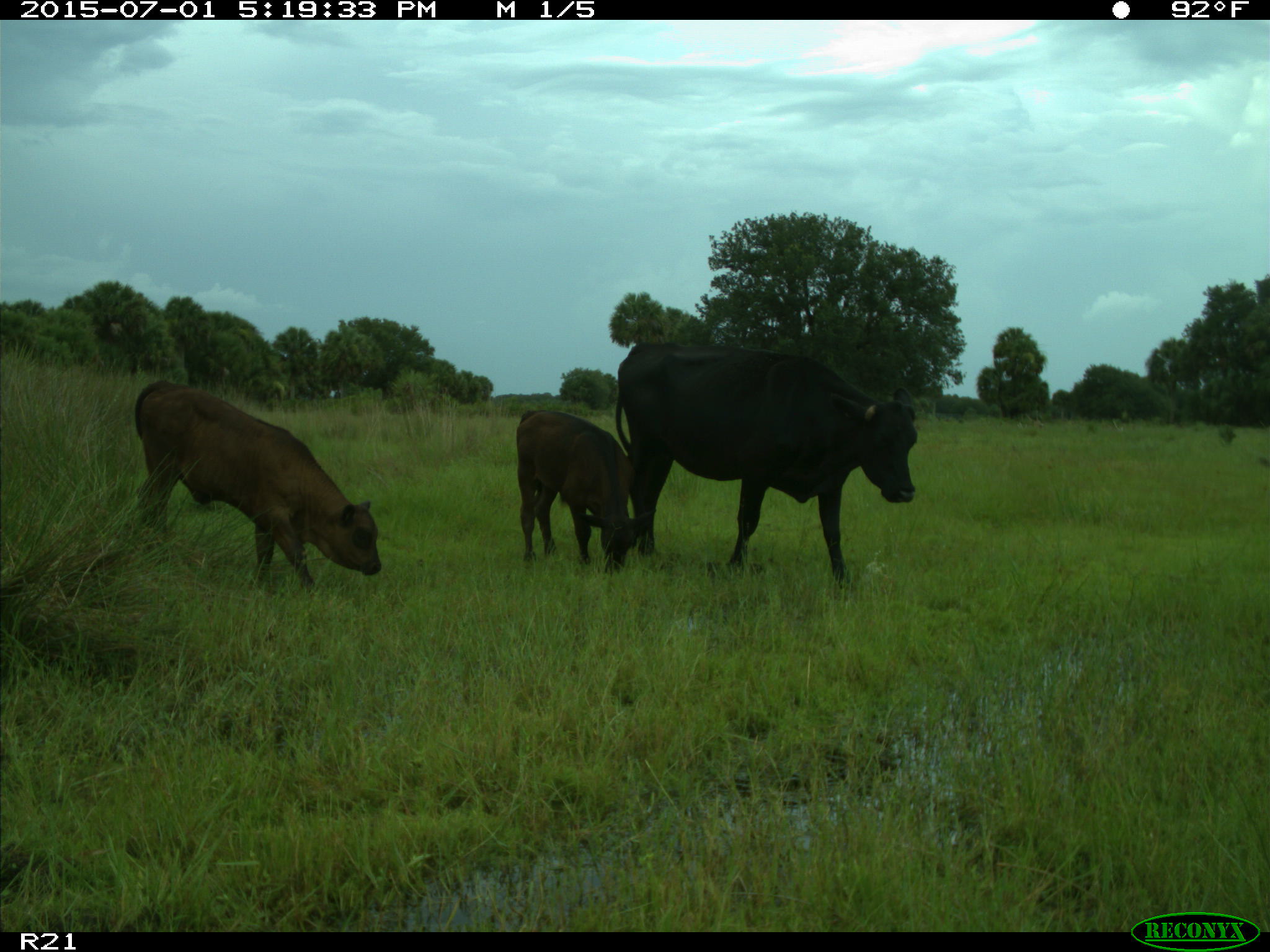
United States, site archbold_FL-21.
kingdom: Animalia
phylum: Chordata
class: Mammalia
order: Artiodactyla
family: Bovidae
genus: Bos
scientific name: Bos taurus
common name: domestic cow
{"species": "Bos taurus (domestic cow)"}